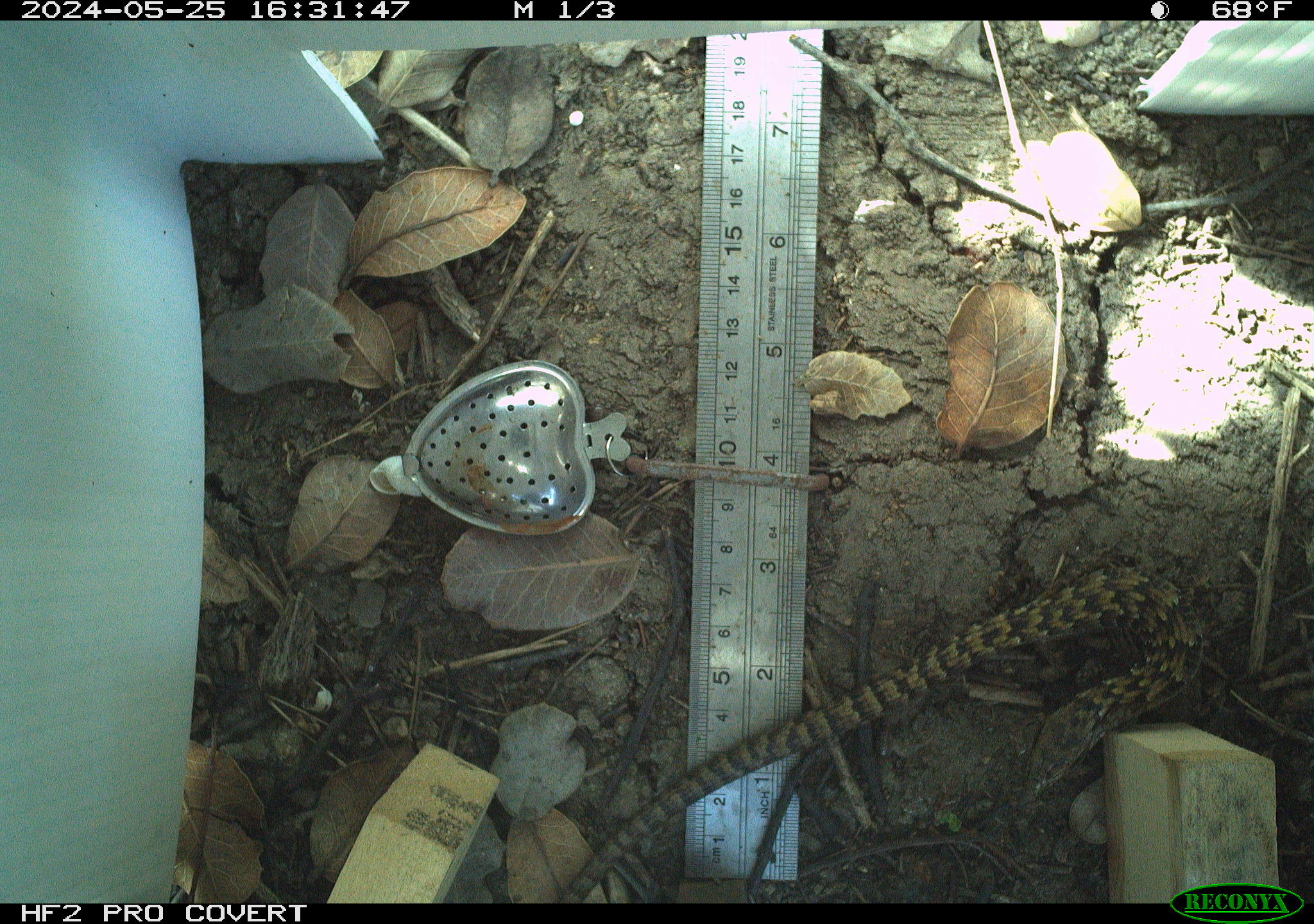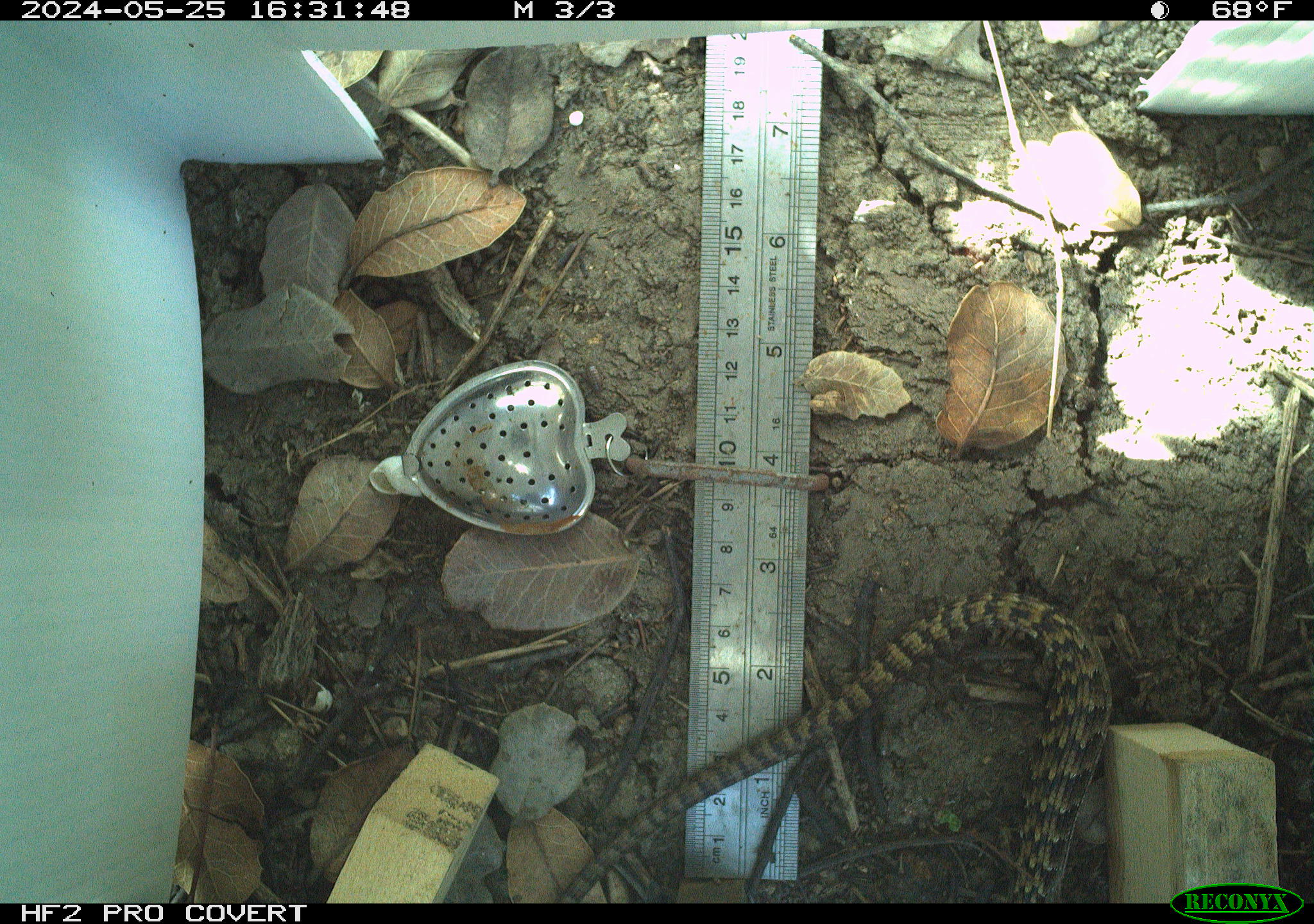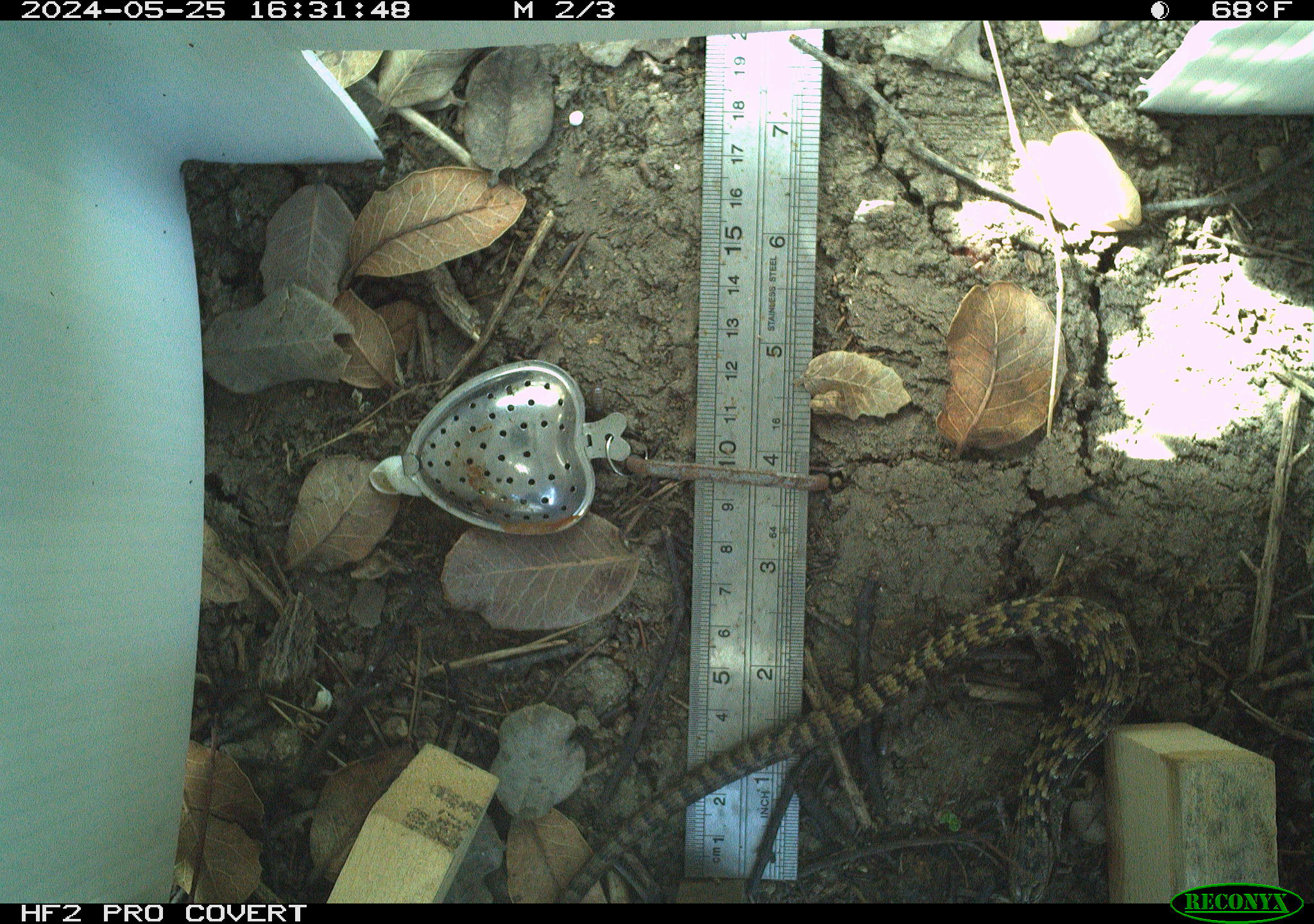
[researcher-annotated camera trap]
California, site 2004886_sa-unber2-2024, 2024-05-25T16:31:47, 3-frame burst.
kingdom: Animalia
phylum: Chordata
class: Reptilia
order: Squamata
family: Anguidae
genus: Elgaria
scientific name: Elgaria multicarinata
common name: southern alligator lizard